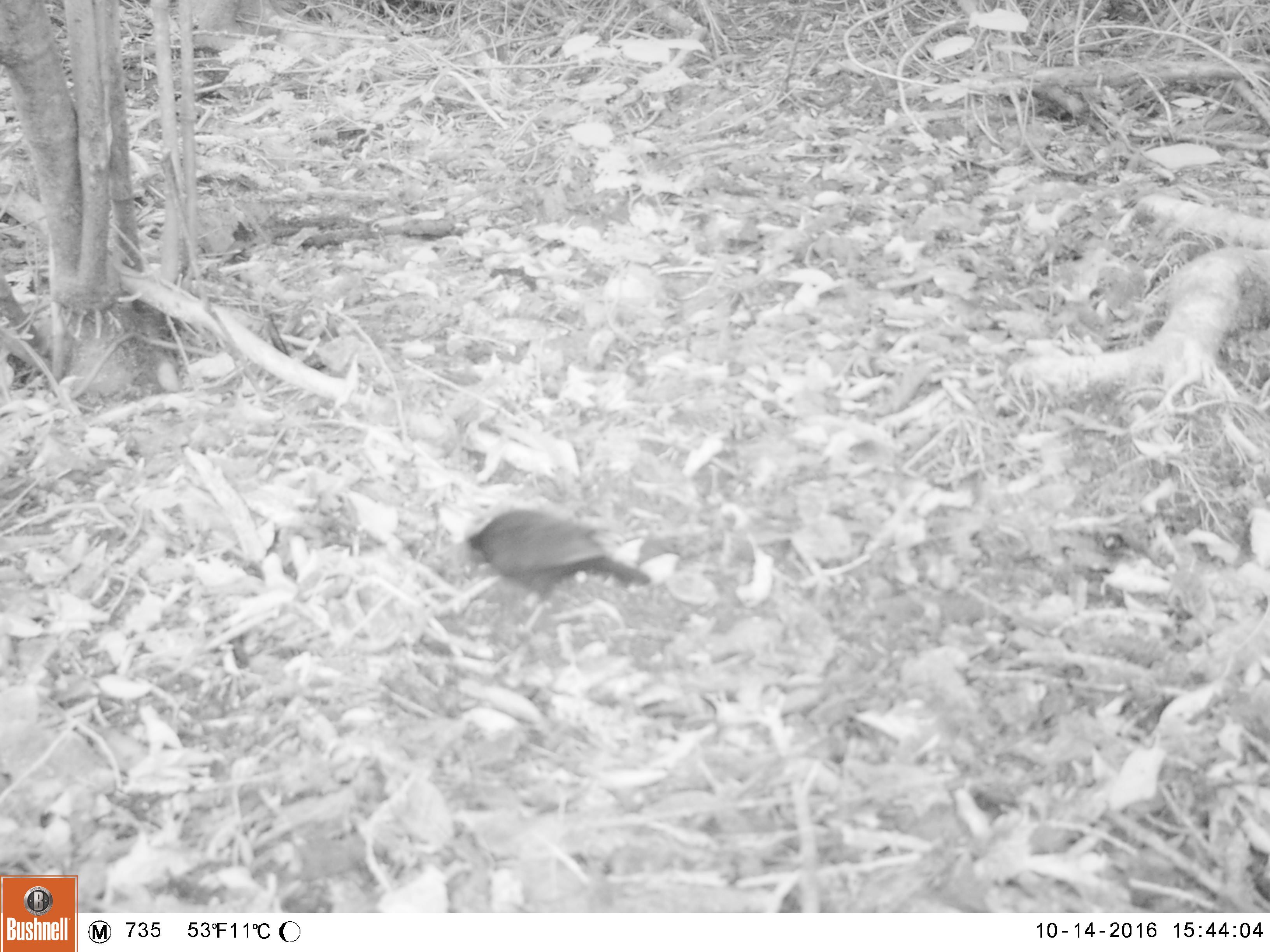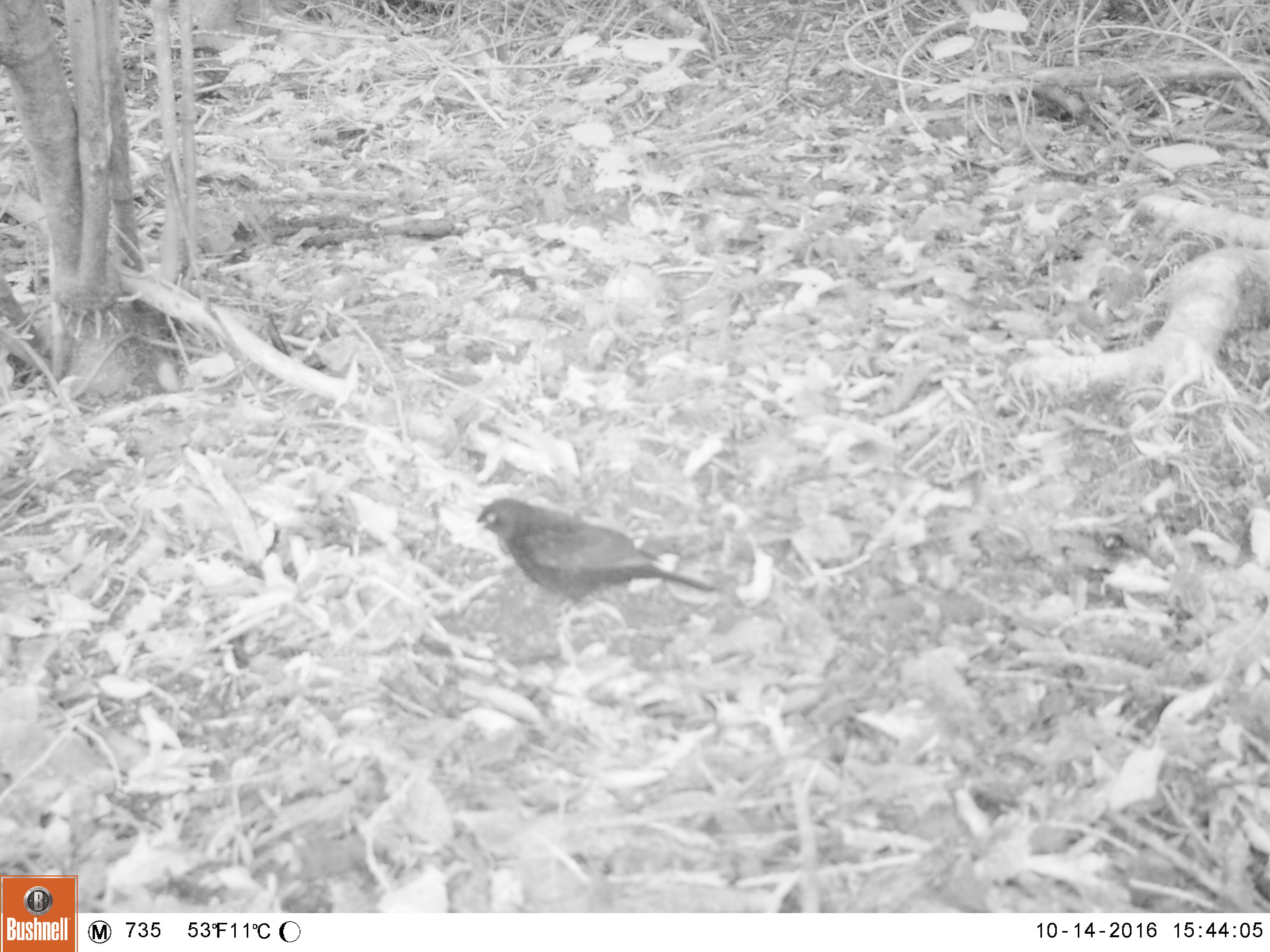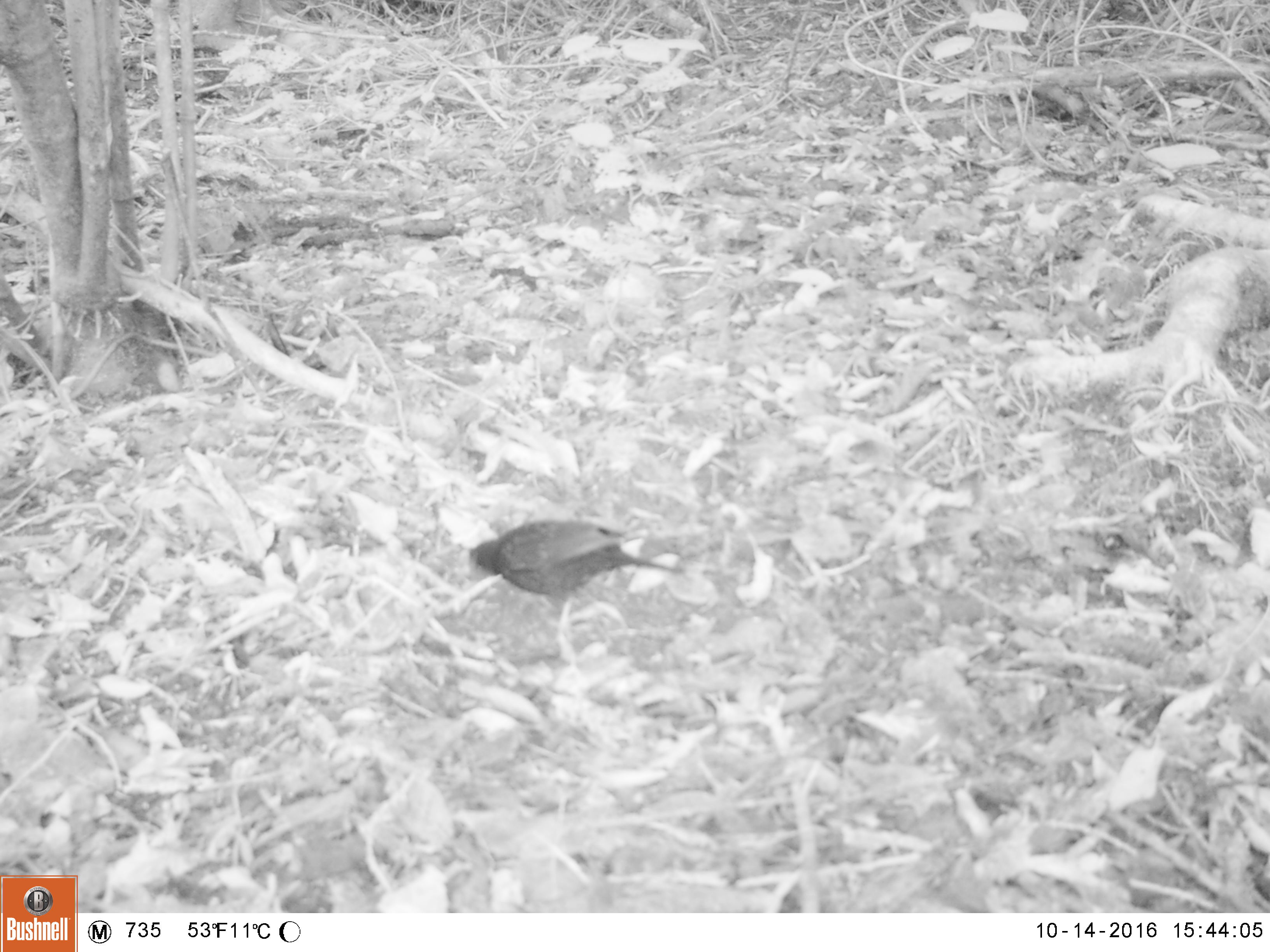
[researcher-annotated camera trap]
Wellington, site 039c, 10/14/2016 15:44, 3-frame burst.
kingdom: Animalia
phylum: Chordata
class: Aves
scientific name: Aves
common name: bird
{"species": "bird (Aves)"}